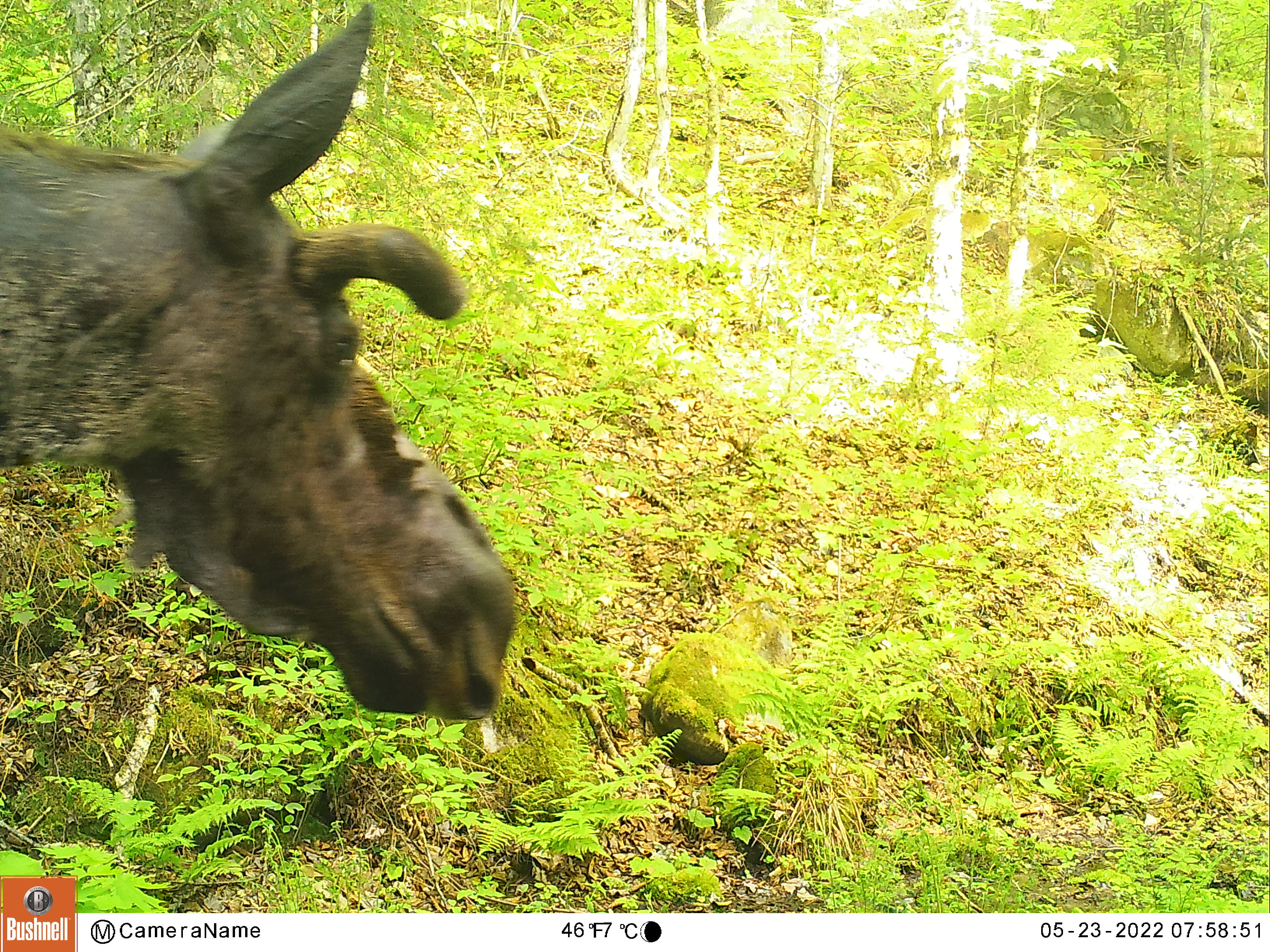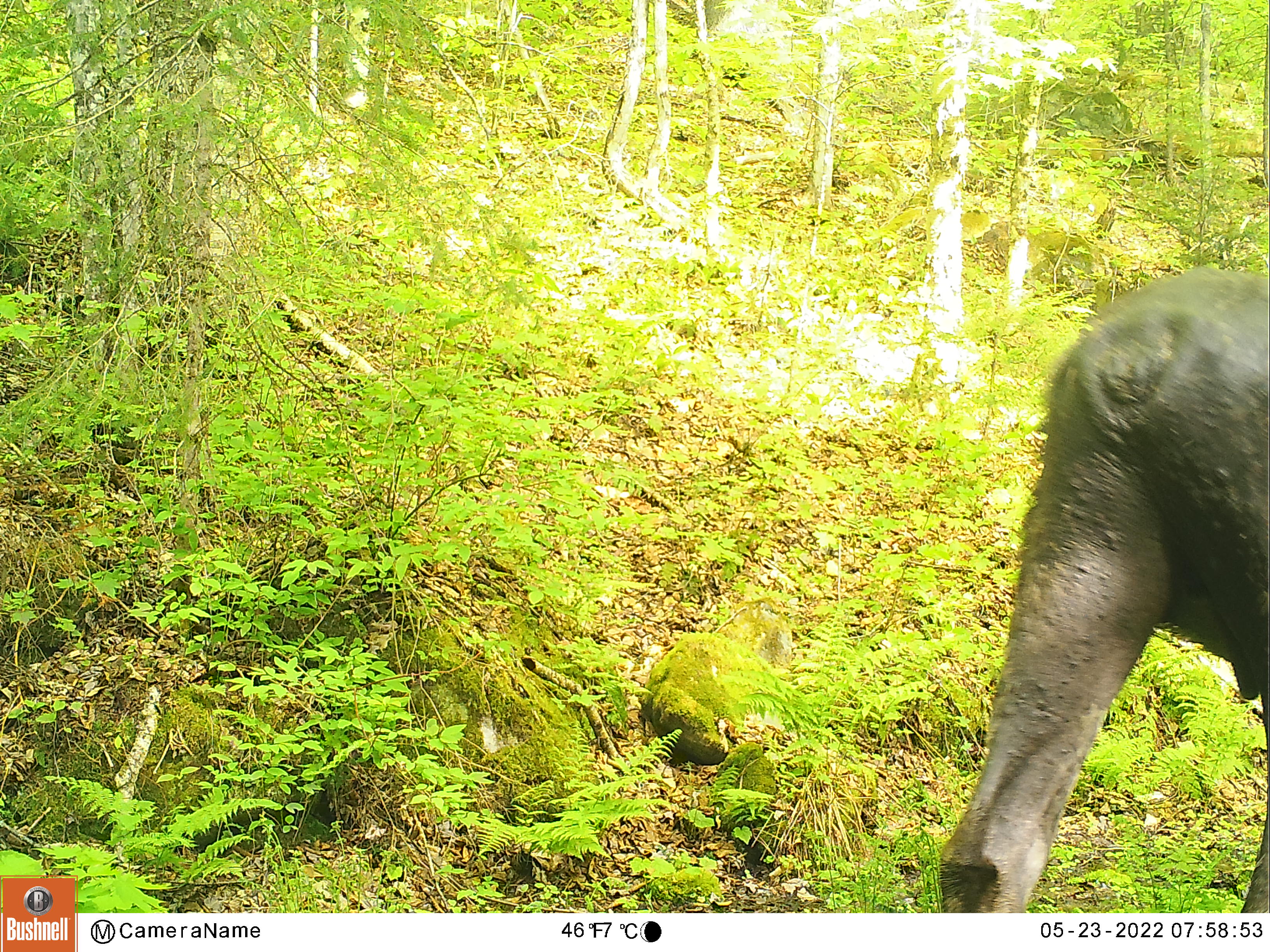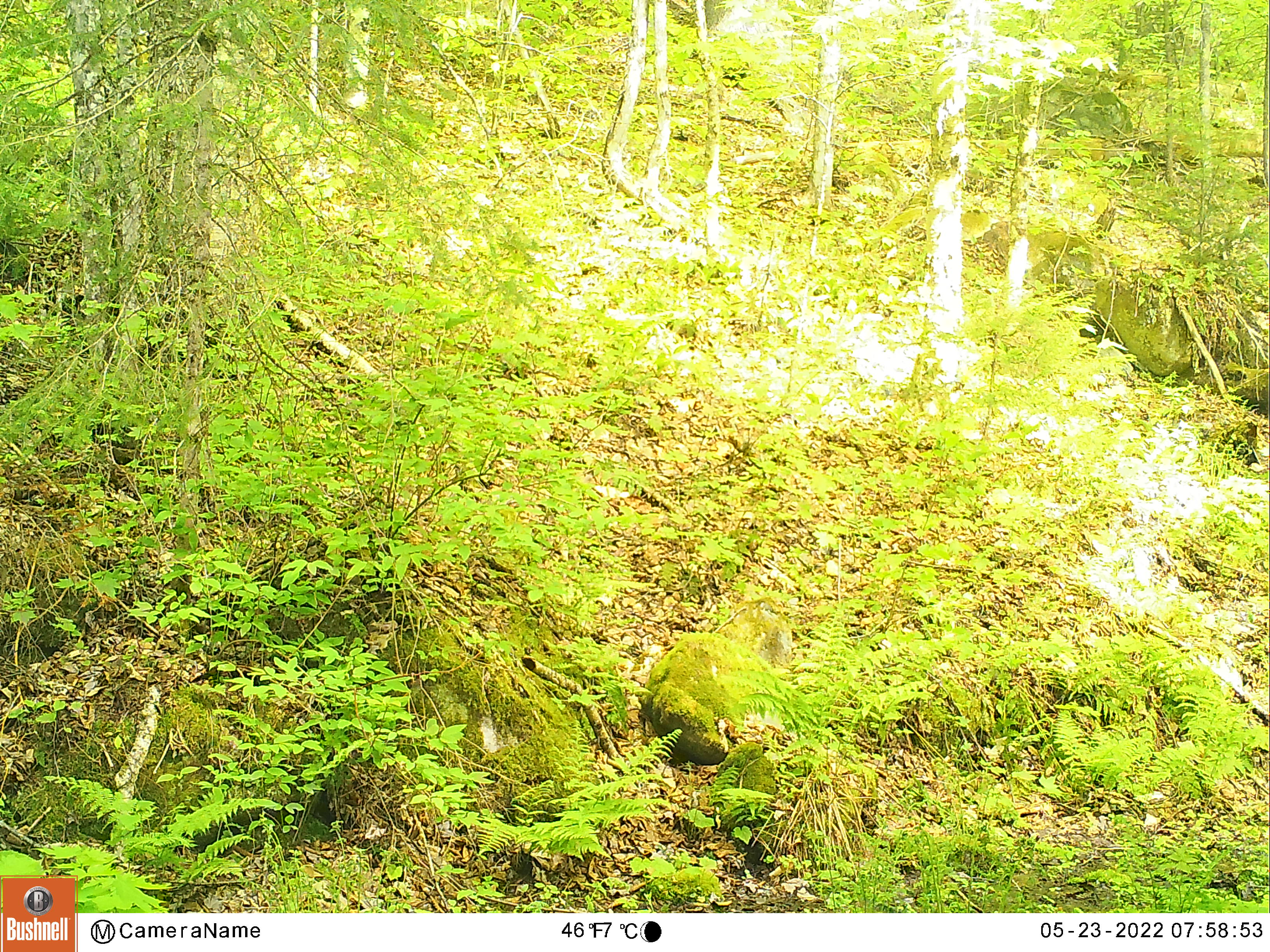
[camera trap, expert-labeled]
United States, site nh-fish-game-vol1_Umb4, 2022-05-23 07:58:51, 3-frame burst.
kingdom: Animalia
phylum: Chordata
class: Mammalia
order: Artiodactyla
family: Cervidae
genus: Alces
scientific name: Alces alces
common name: moose